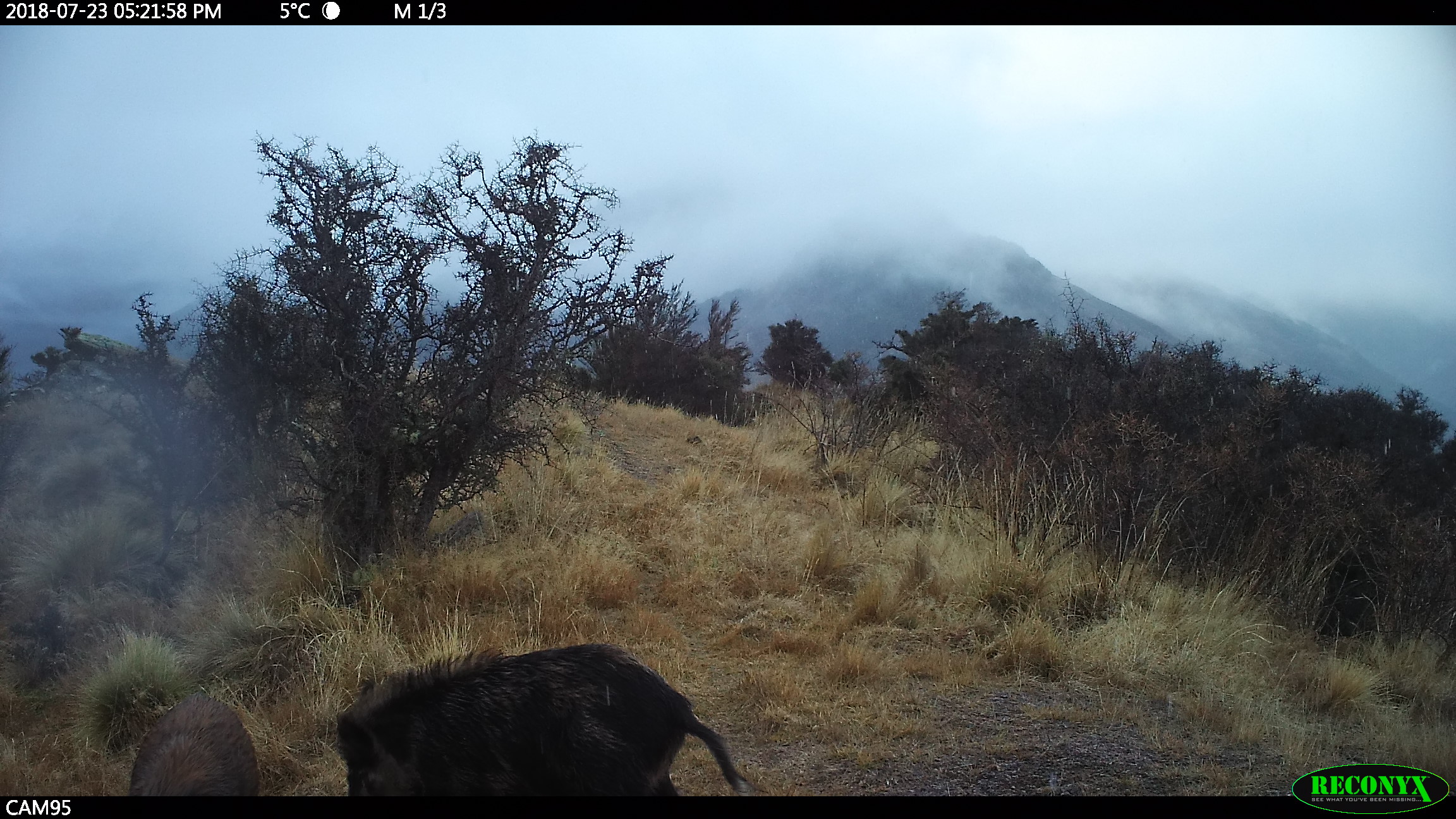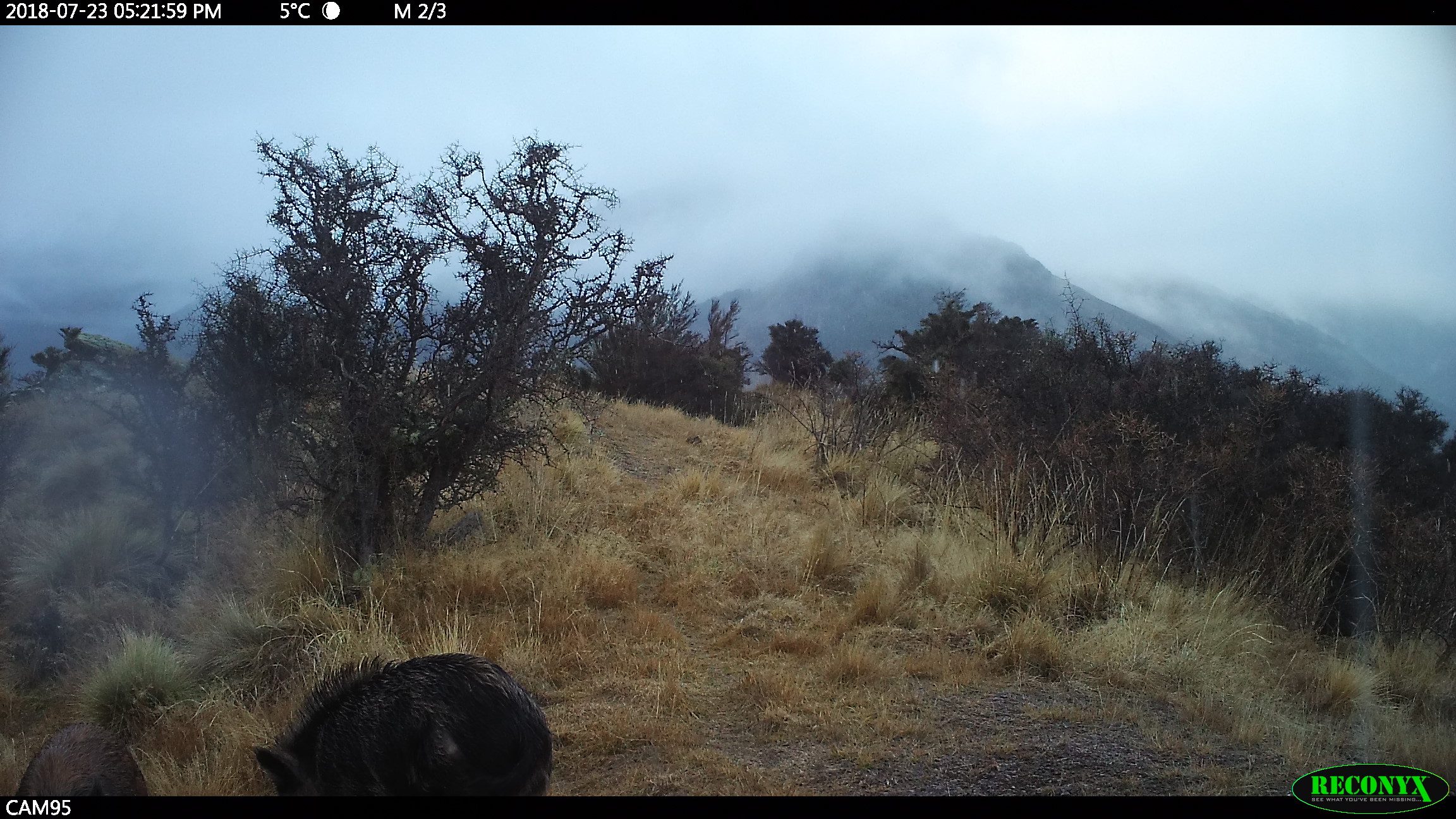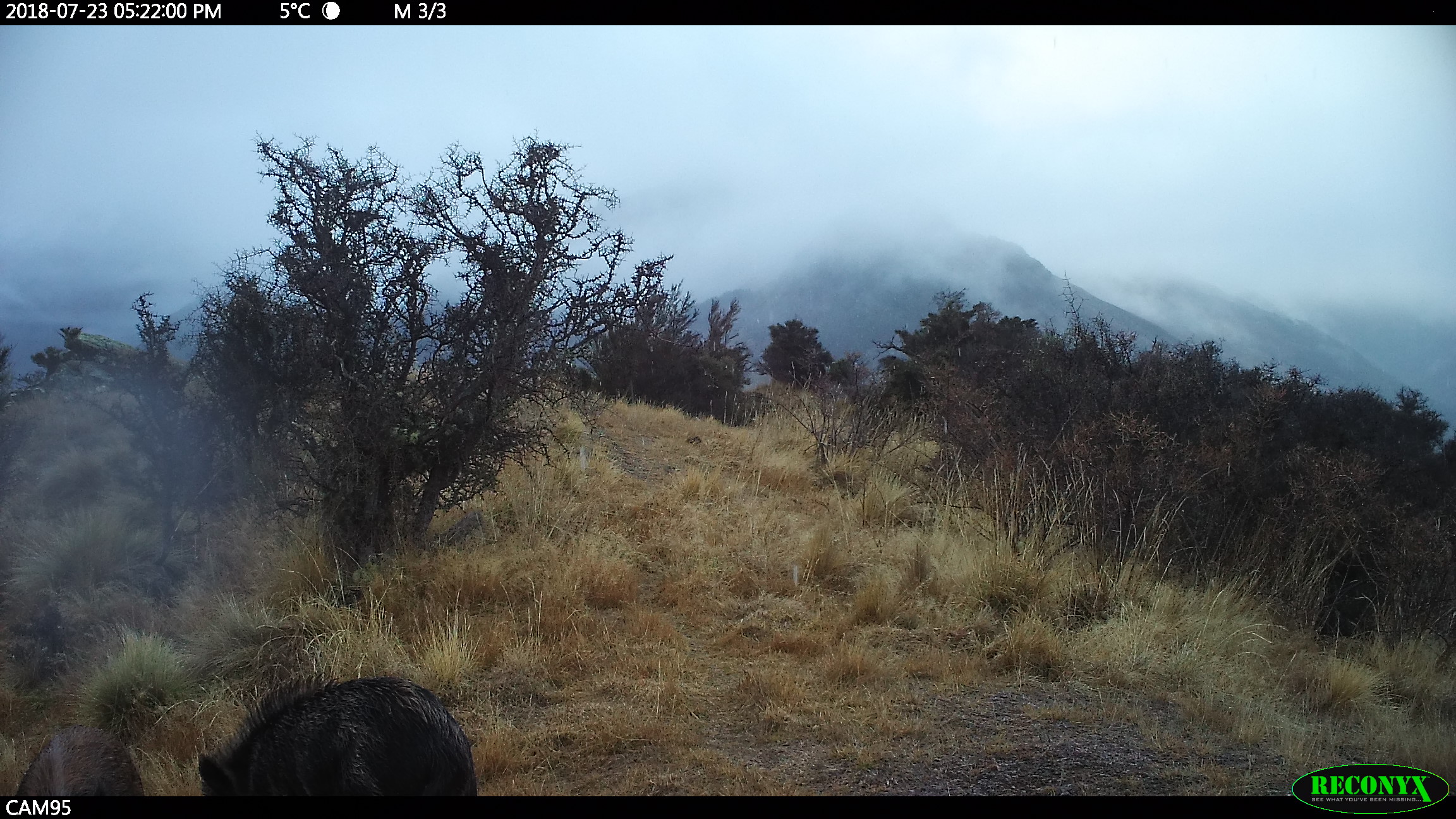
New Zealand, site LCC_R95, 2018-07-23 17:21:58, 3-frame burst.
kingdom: Animalia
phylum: Chordata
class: Mammalia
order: Artiodactyla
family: Suidae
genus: Sus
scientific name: Sus scrofa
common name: pig